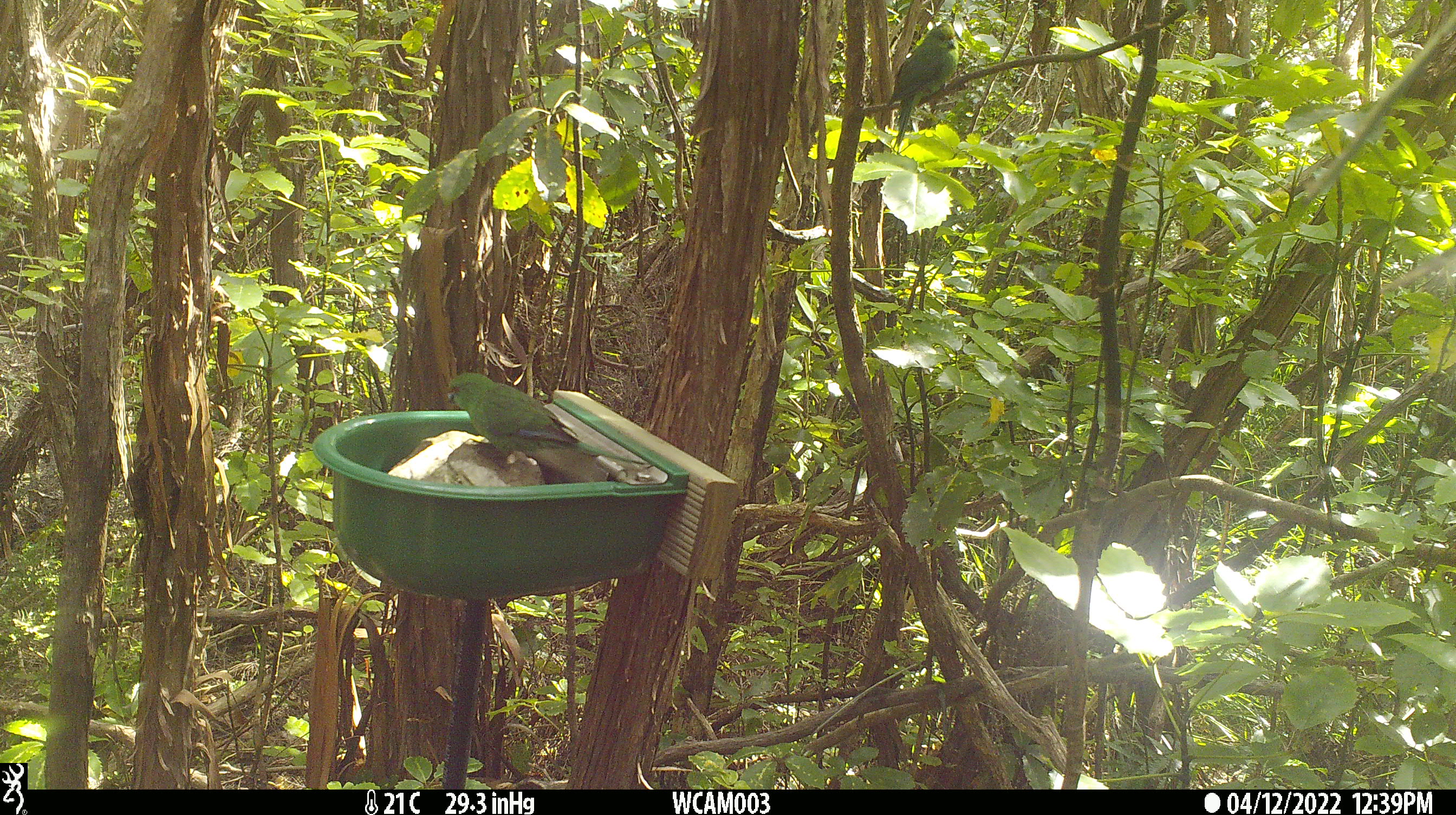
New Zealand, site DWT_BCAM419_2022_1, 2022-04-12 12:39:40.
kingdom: Animalia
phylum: Chordata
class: Aves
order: Psittaciformes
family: Psittaculidae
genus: Cyanoramphus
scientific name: Cyanoramphus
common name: parakeet